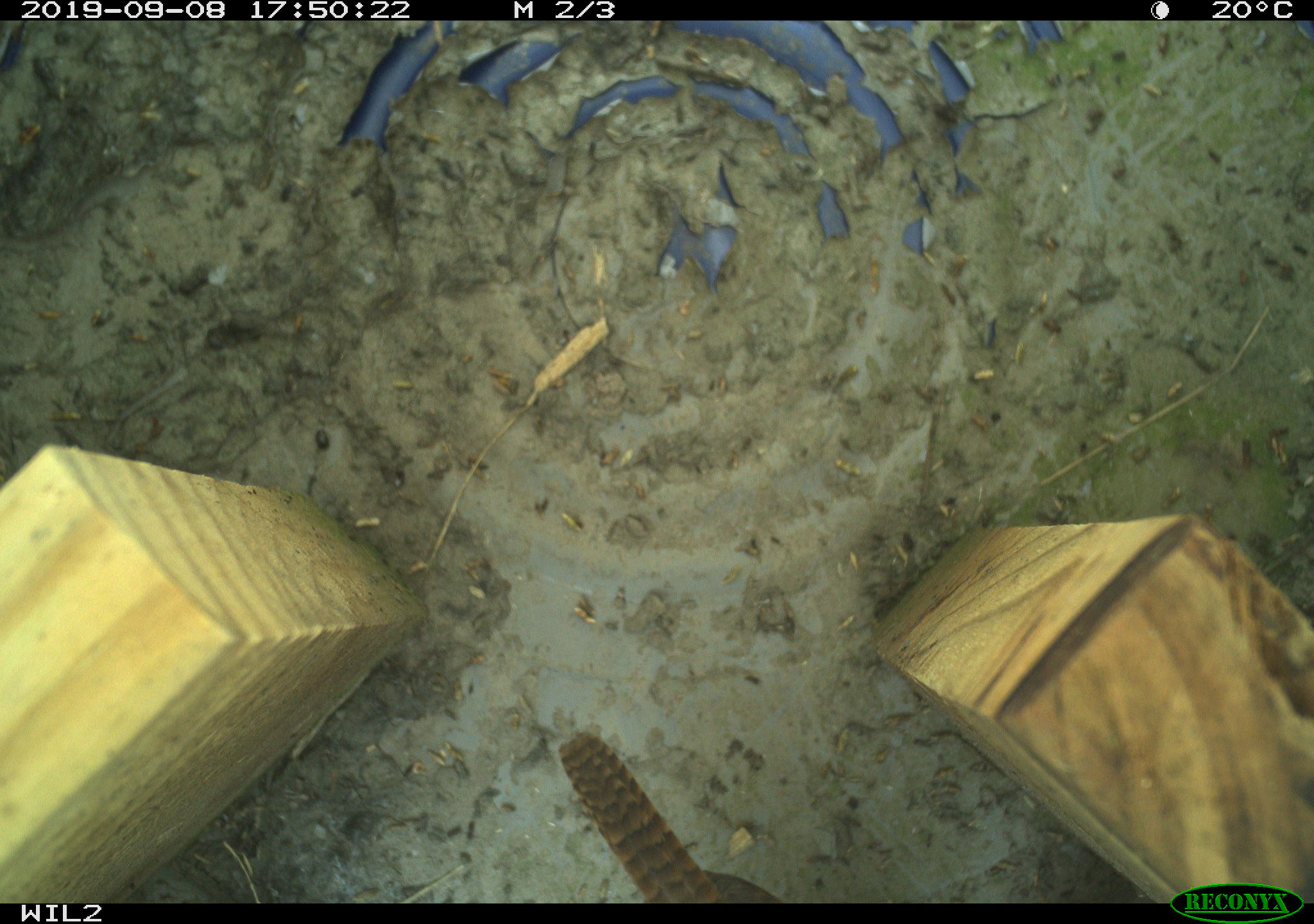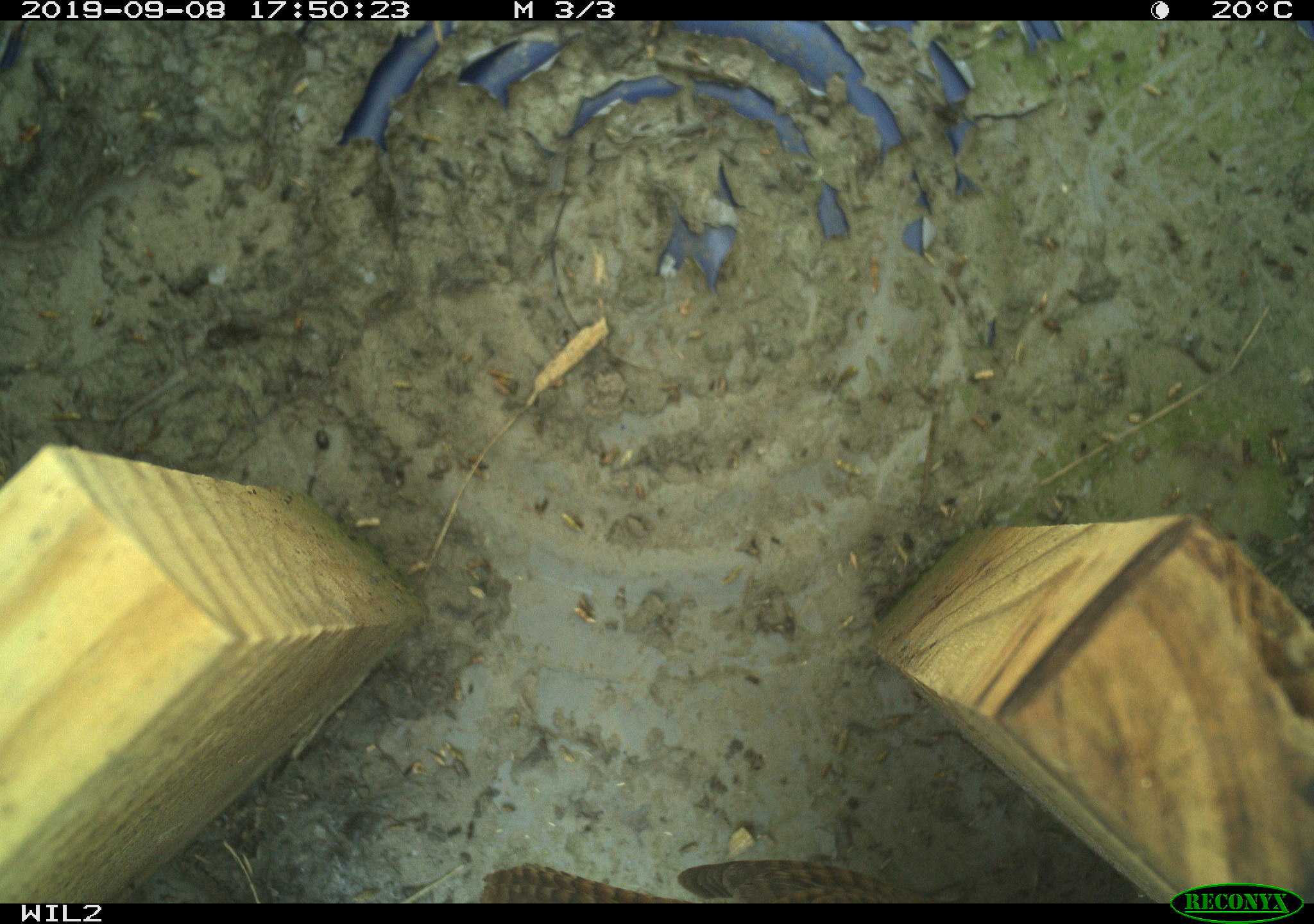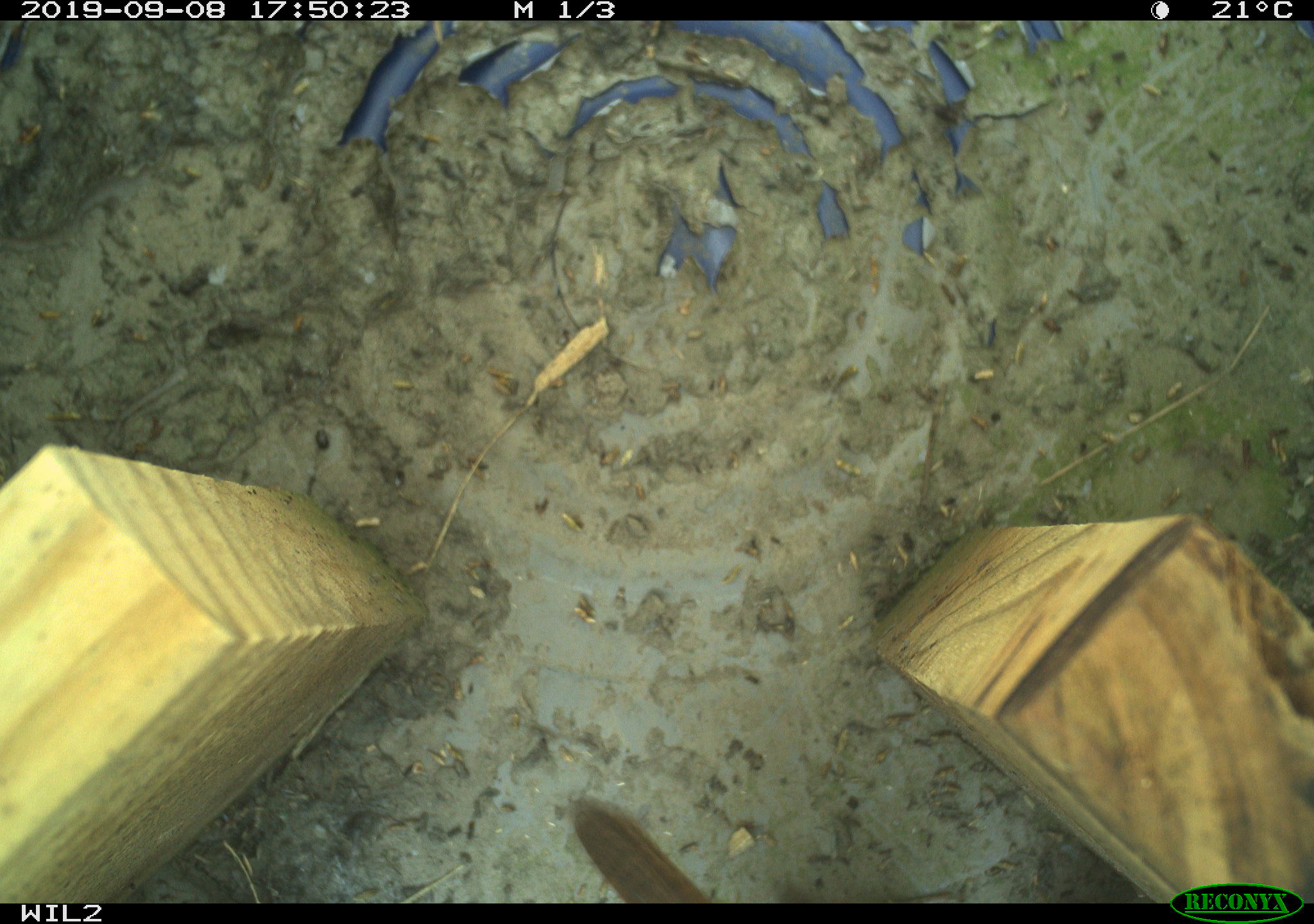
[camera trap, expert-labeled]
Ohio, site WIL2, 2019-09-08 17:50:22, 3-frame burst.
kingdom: Animalia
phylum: Chordata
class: Aves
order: Passeriformes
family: Troglodytidae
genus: Troglodytes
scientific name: Troglodytes aedon aedon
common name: northern house wren